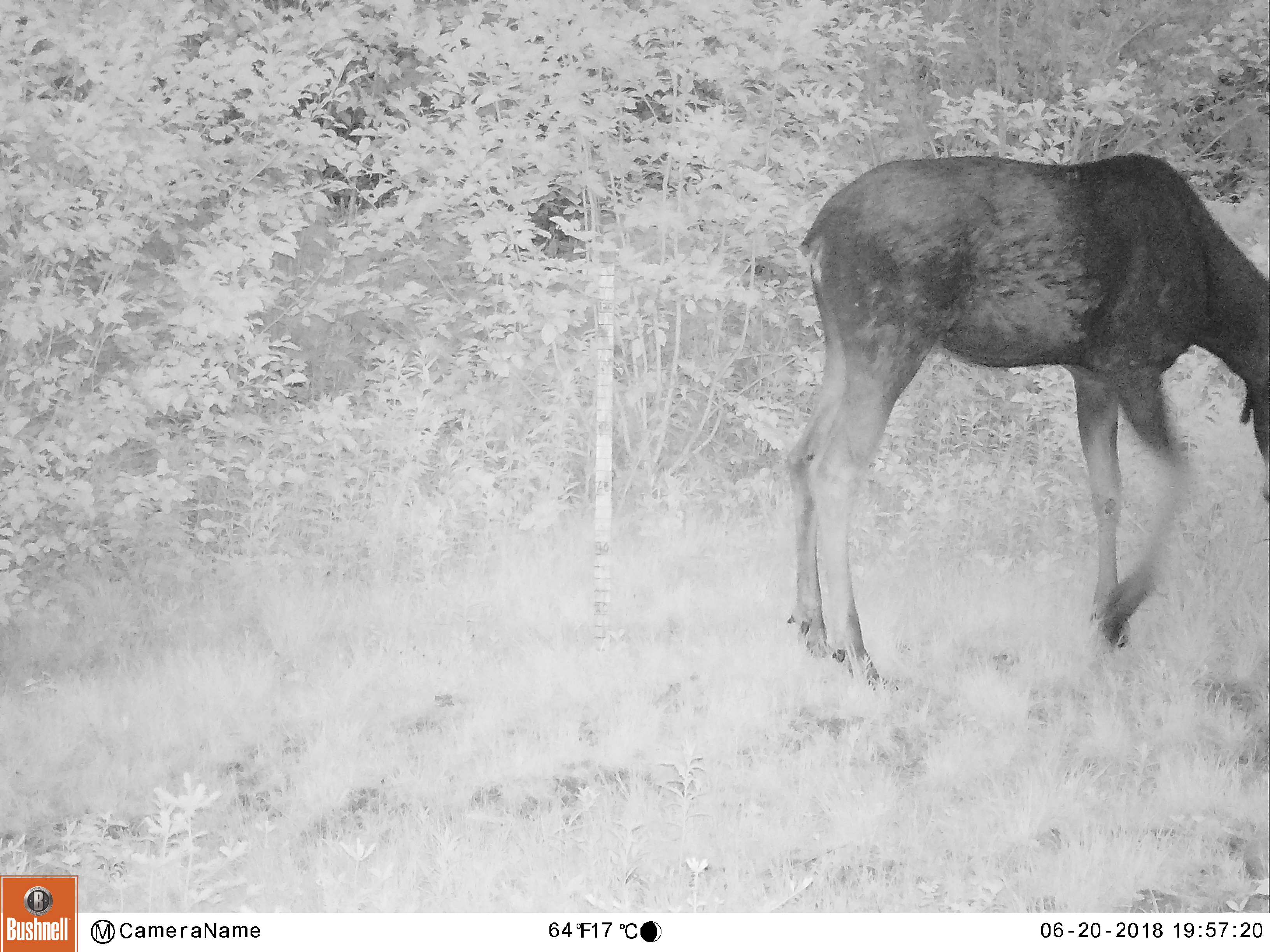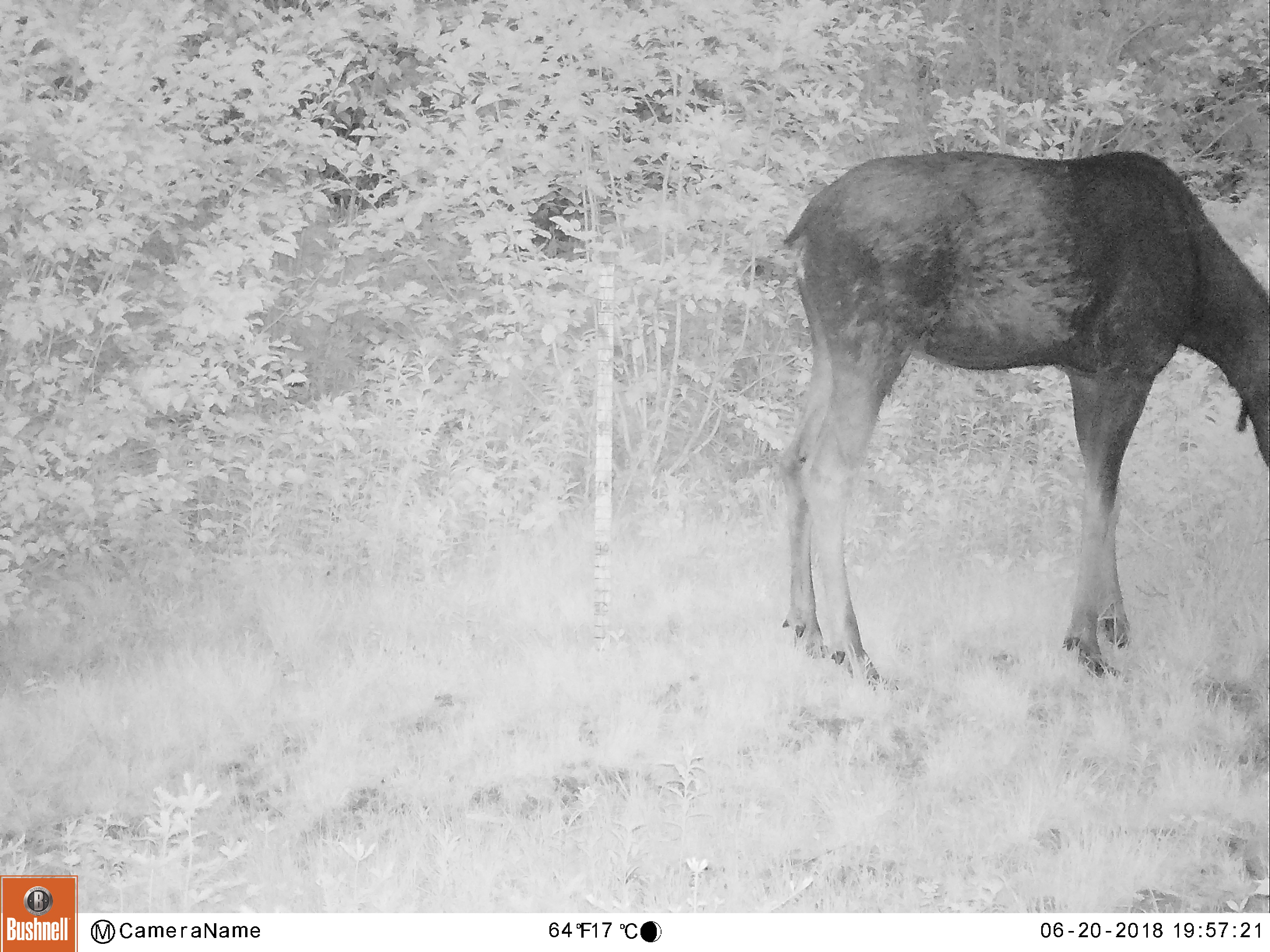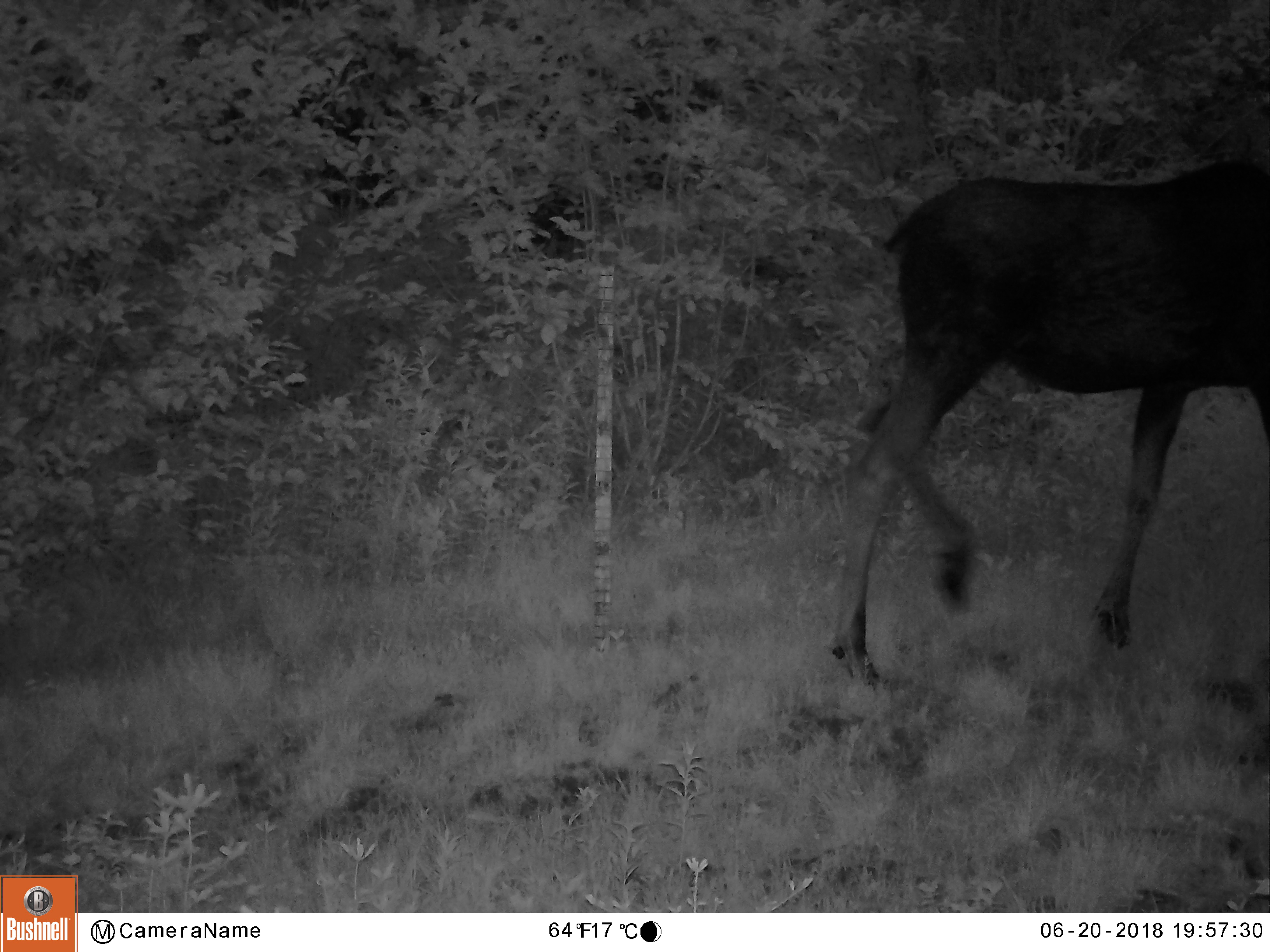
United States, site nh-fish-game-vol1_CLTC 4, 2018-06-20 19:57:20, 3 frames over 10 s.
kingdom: Animalia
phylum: Chordata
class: Mammalia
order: Artiodactyla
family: Cervidae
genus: Alces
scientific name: Alces alces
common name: moose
Moose (Alces alces).